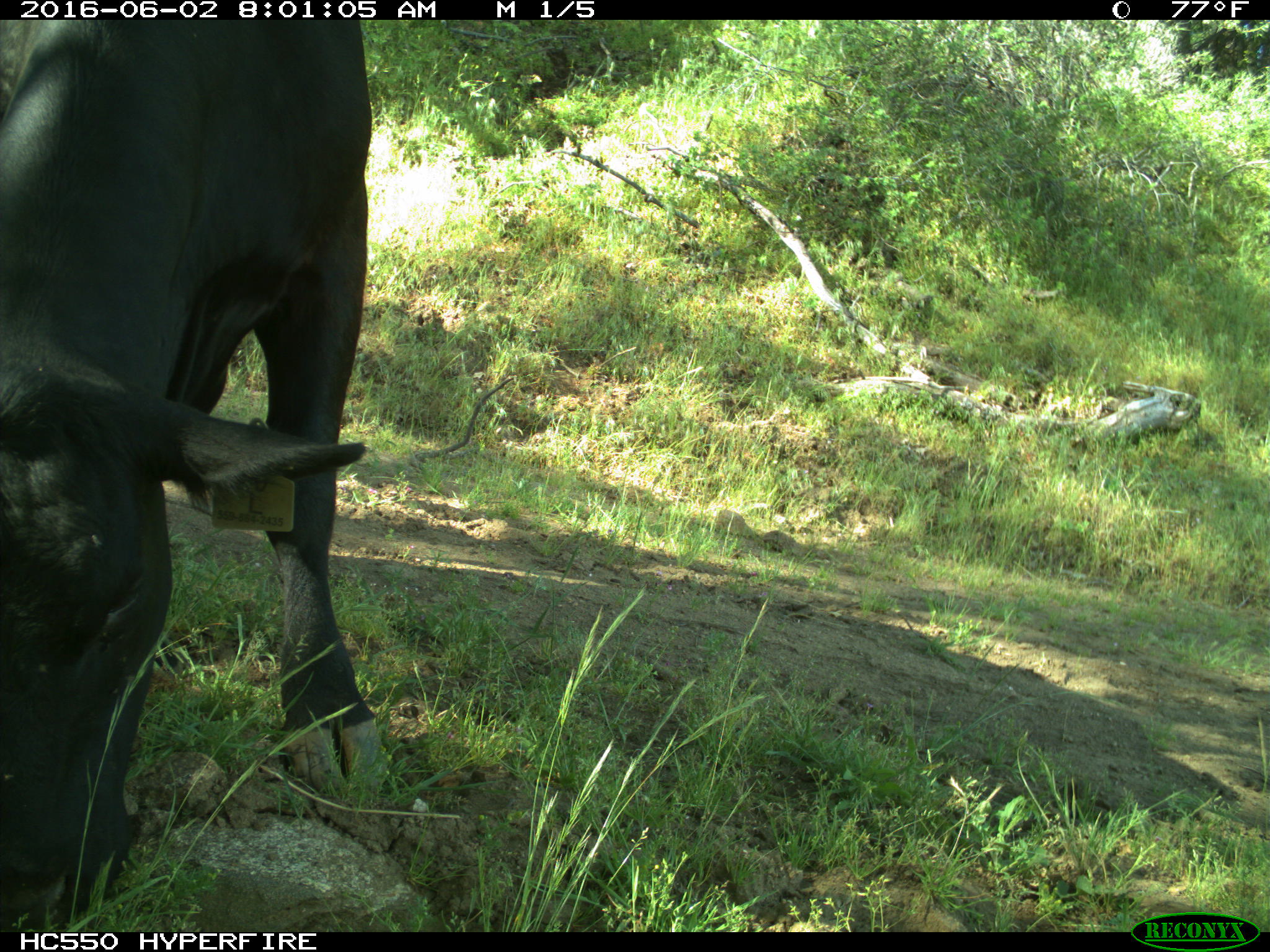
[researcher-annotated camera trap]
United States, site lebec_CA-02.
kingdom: Animalia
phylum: Chordata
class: Mammalia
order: Artiodactyla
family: Bovidae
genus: Bos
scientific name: Bos taurus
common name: domestic cow